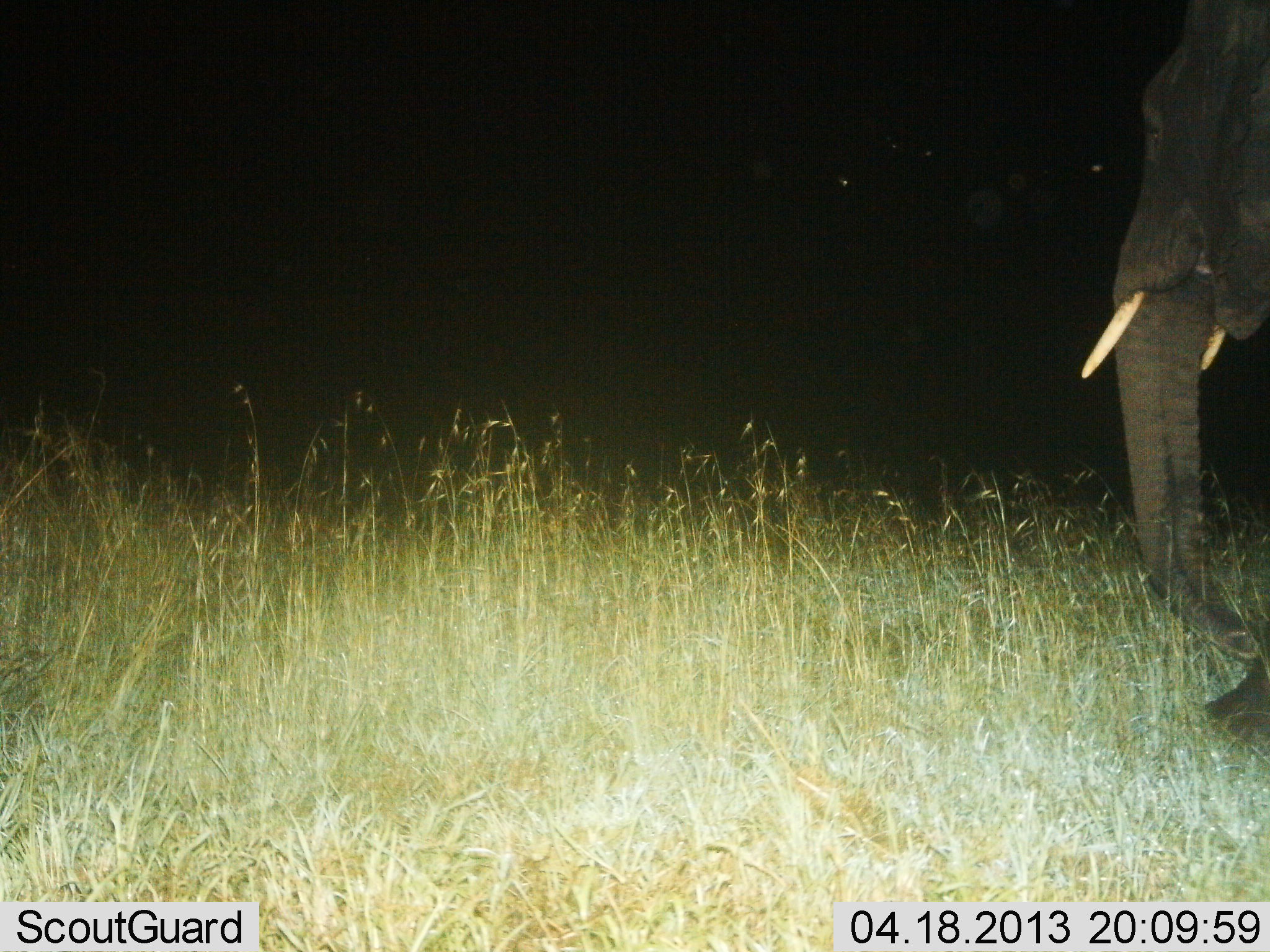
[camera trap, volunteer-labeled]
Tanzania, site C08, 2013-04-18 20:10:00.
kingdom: Animalia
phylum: Chordata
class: Mammalia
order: Proboscidea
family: Elephantidae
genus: Loxodonta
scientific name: Loxodonta africana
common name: african bush elephant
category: elephant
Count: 1.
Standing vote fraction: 68%.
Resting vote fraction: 0%.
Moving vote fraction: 32%.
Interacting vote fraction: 0%.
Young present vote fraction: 0%.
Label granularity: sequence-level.